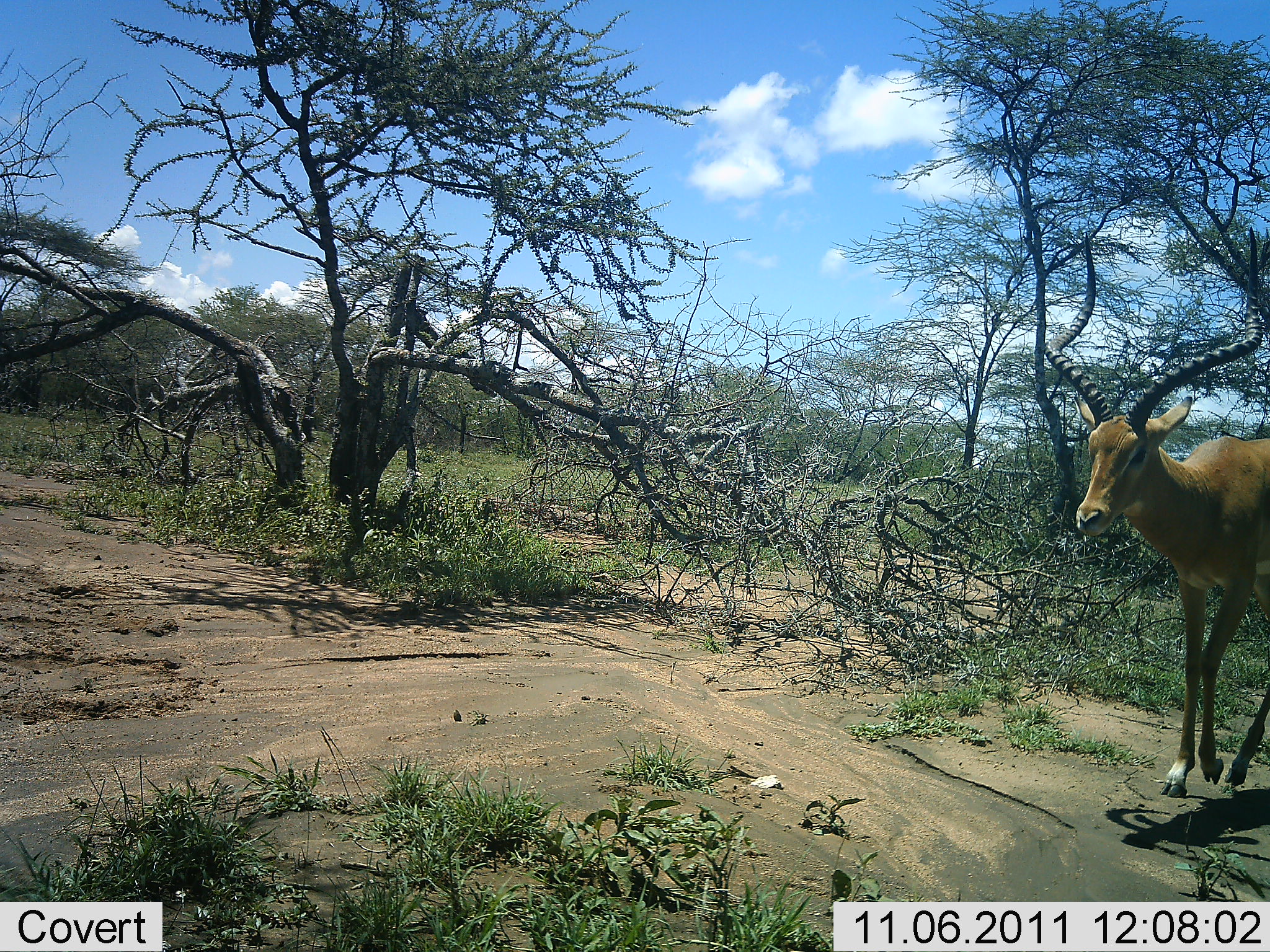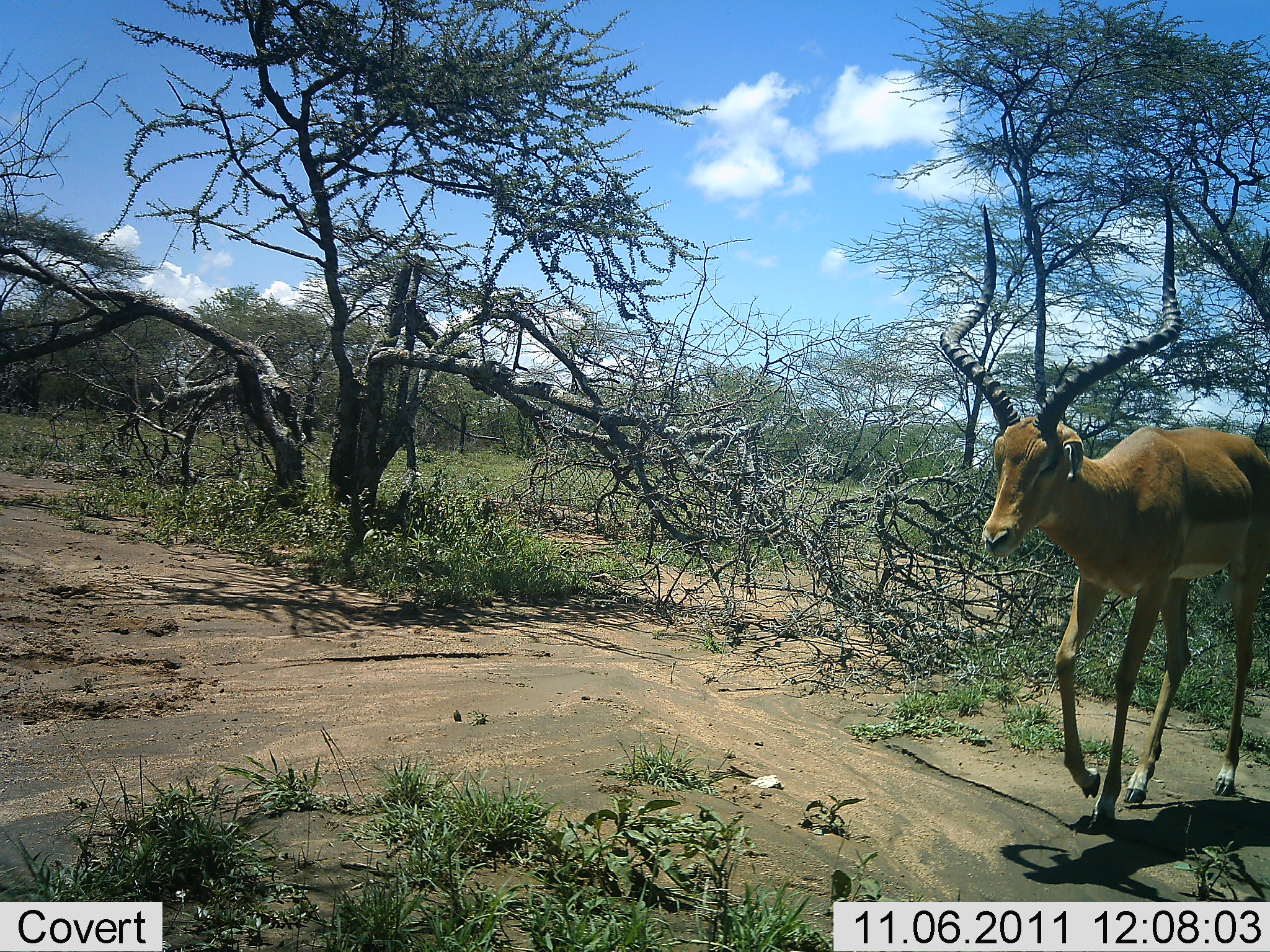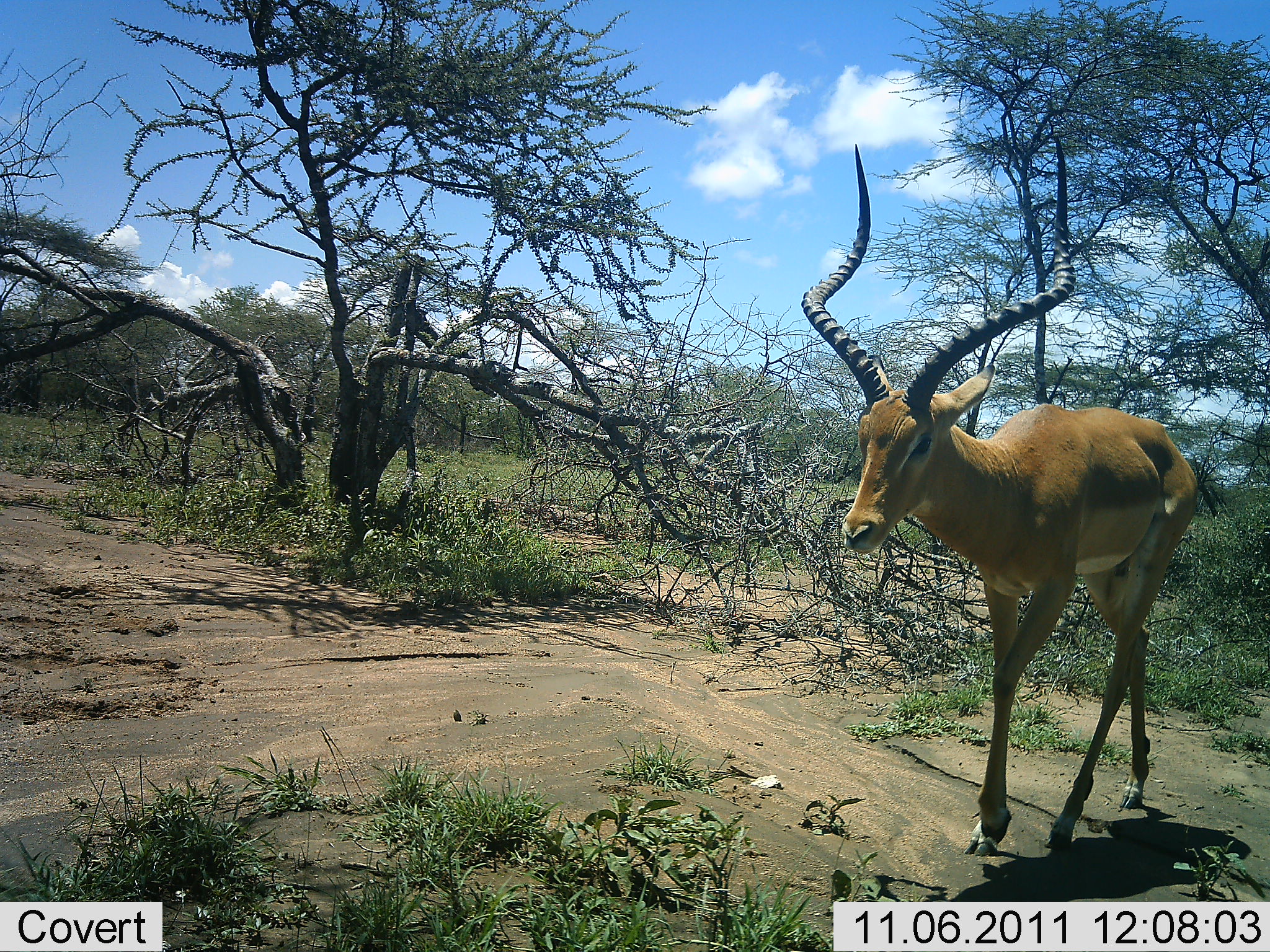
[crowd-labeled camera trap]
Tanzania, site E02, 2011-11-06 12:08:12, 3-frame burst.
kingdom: Animalia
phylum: Chordata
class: Mammalia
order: Artiodactyla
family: Bovidae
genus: Aepyceros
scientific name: Aepyceros melampus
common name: impala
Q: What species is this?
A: Impala (Aepyceros melampus).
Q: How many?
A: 1.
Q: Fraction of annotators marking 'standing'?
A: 23%.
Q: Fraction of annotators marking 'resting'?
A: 0%.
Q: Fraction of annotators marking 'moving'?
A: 92%.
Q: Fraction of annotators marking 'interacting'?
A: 0%.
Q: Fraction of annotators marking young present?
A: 0%.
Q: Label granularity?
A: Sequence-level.